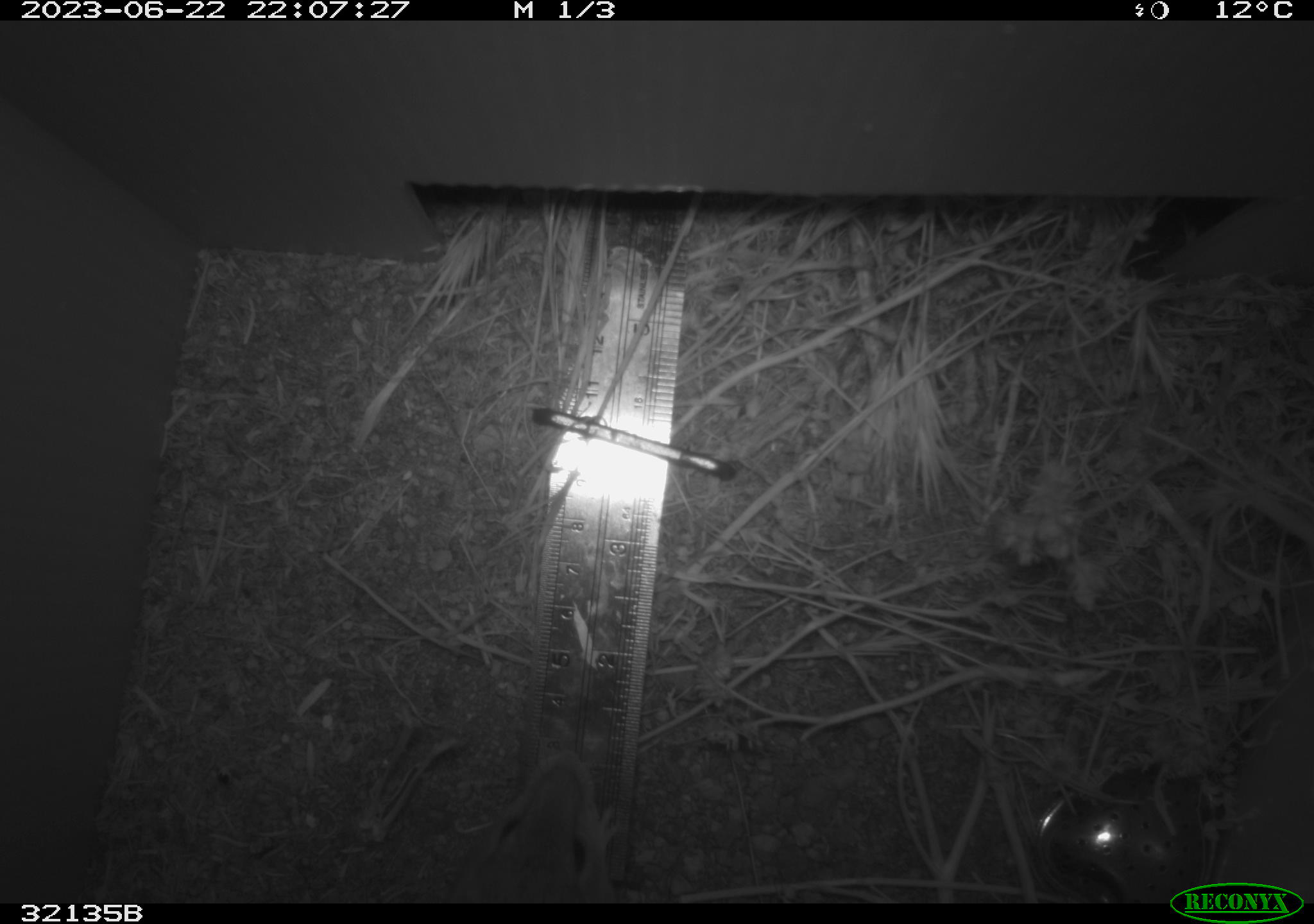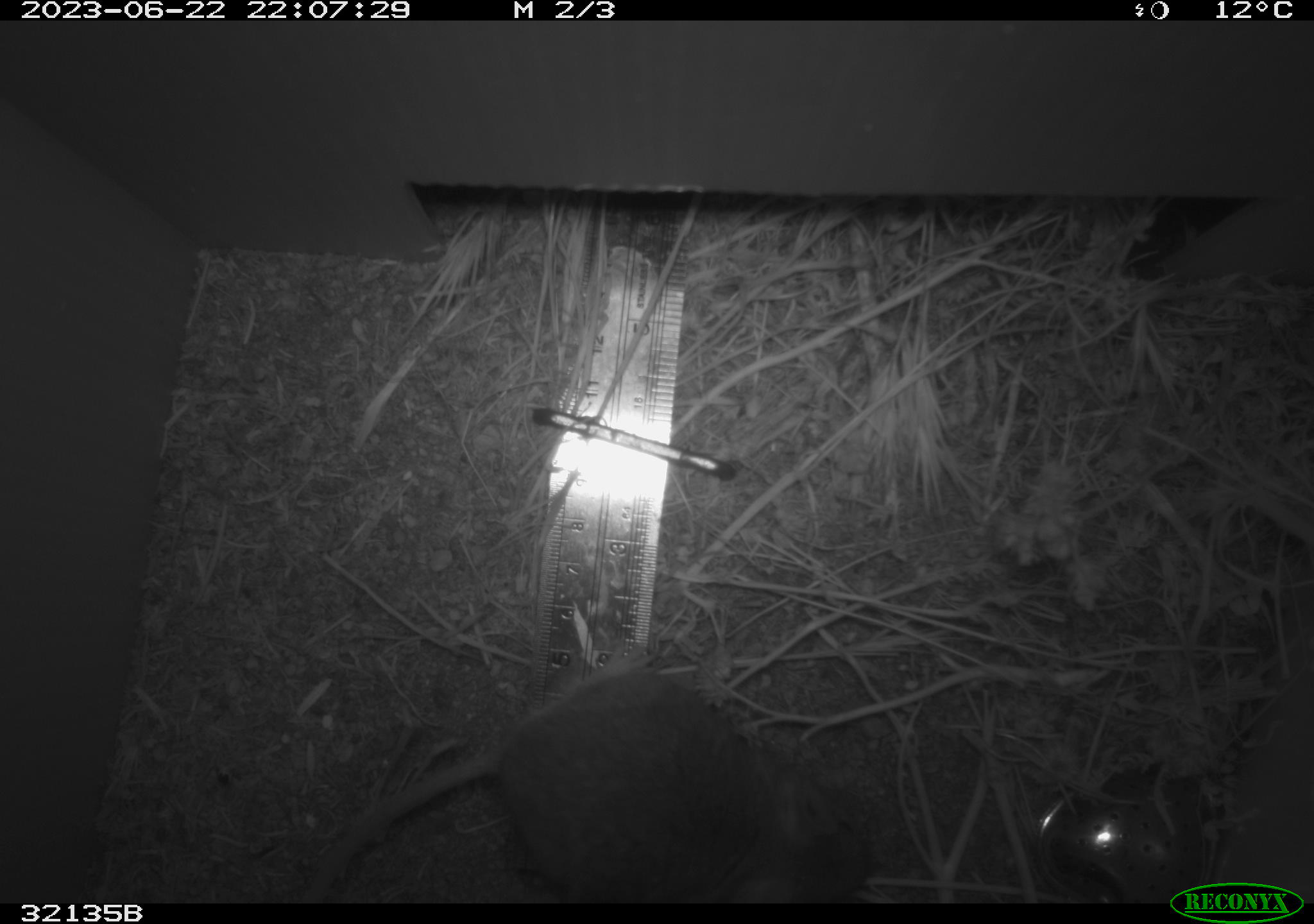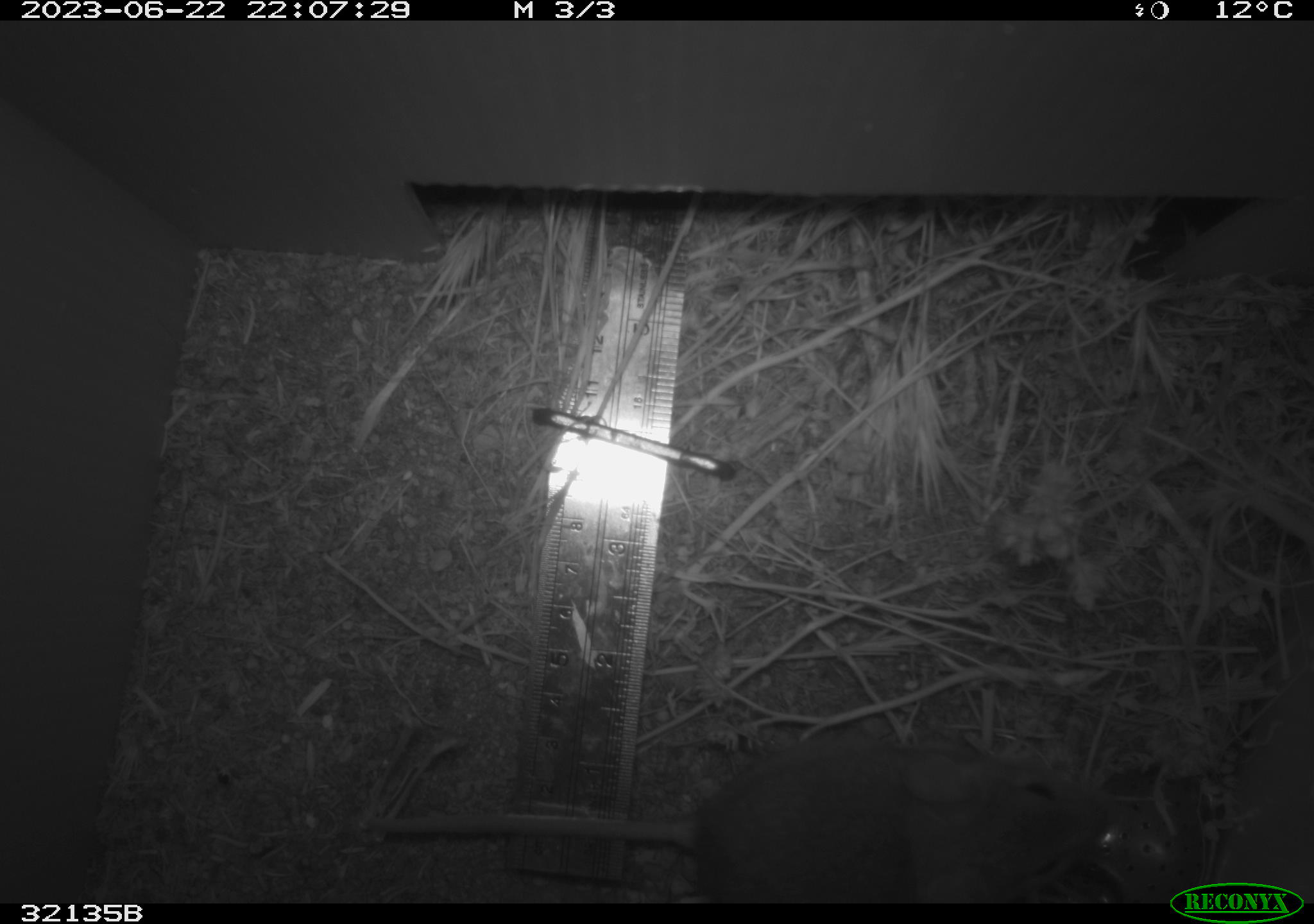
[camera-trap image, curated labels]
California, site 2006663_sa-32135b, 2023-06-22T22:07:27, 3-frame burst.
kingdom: Animalia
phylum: Chordata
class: Mammalia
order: Rodentia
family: Cricetidae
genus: Neotoma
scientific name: Neotoma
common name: pack rat or woodrat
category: neotoma species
Neotoma species (pack rat or woodrat) (Neotoma).